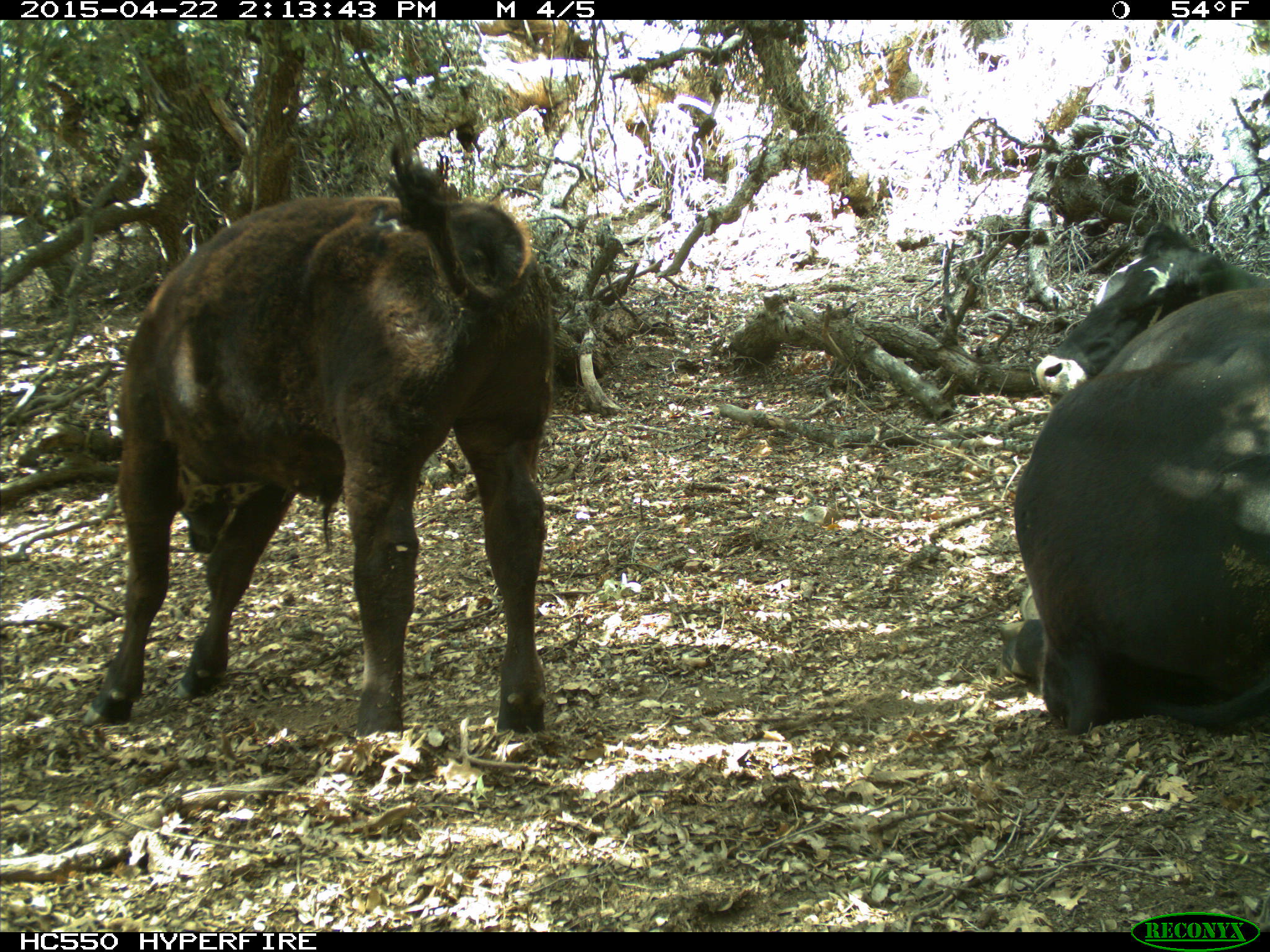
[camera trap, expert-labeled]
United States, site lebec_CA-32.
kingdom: Animalia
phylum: Chordata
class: Mammalia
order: Artiodactyla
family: Bovidae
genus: Bos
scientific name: Bos taurus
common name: domestic cow